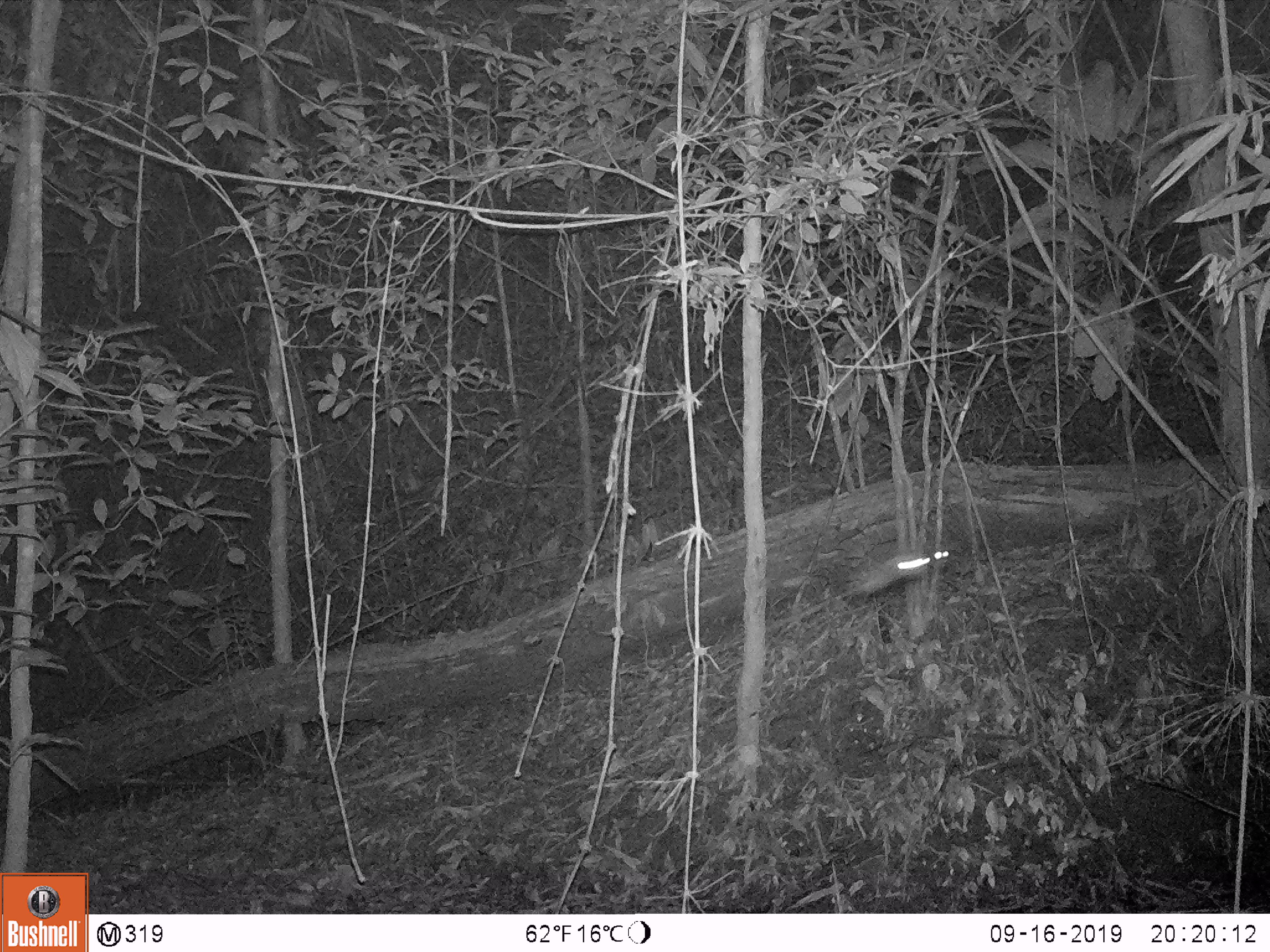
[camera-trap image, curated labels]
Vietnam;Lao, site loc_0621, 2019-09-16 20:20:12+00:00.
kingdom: Animalia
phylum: Chordata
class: Aves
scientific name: Aves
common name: bird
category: unidentified bird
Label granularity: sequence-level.